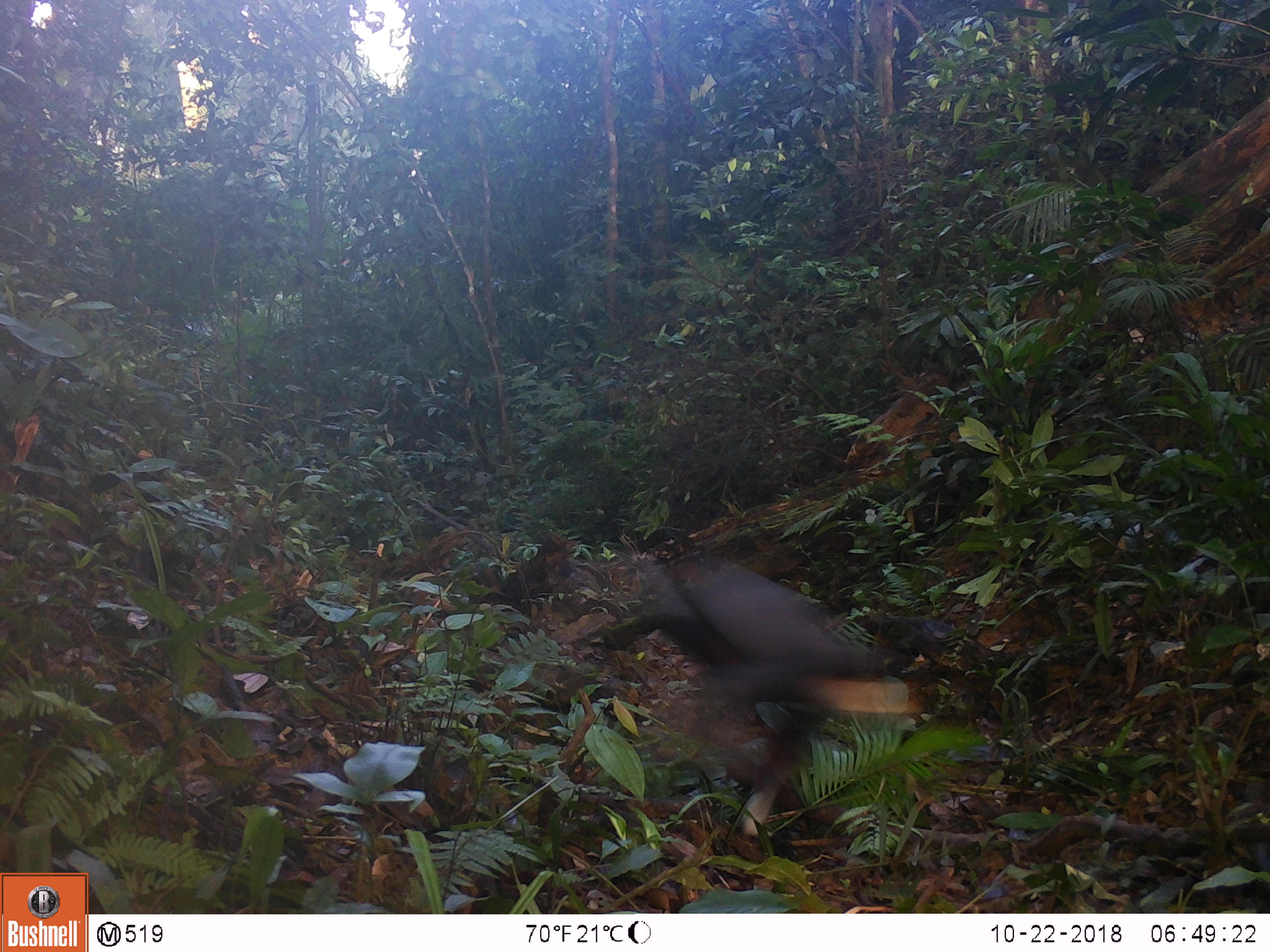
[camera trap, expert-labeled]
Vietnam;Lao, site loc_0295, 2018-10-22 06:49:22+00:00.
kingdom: Animalia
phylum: Chordata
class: Mammalia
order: Primates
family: Cercopithecidae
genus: Pygathrix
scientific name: Pygathrix nemaeus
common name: red-shanked douc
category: red shanked douc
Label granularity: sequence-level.